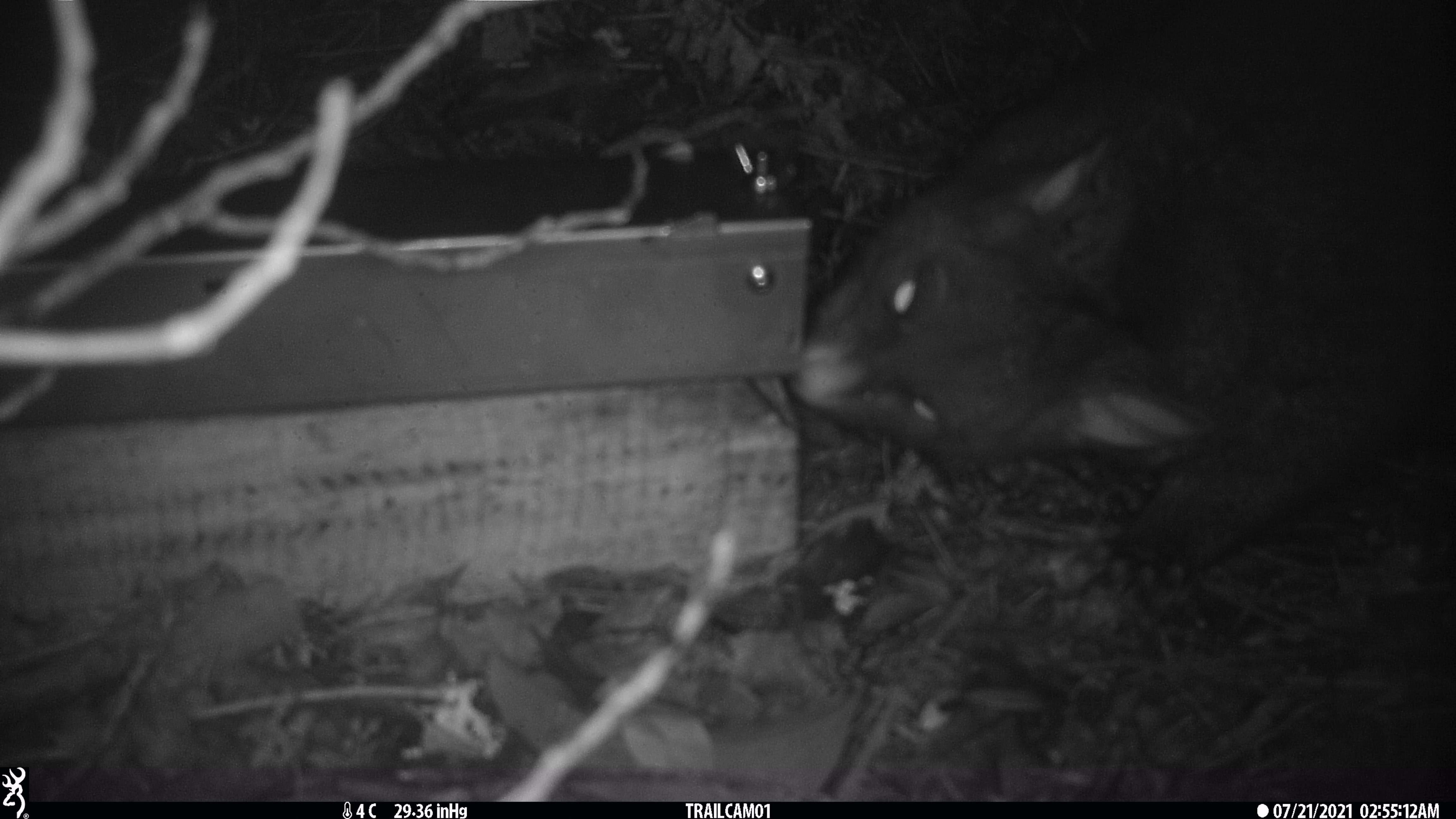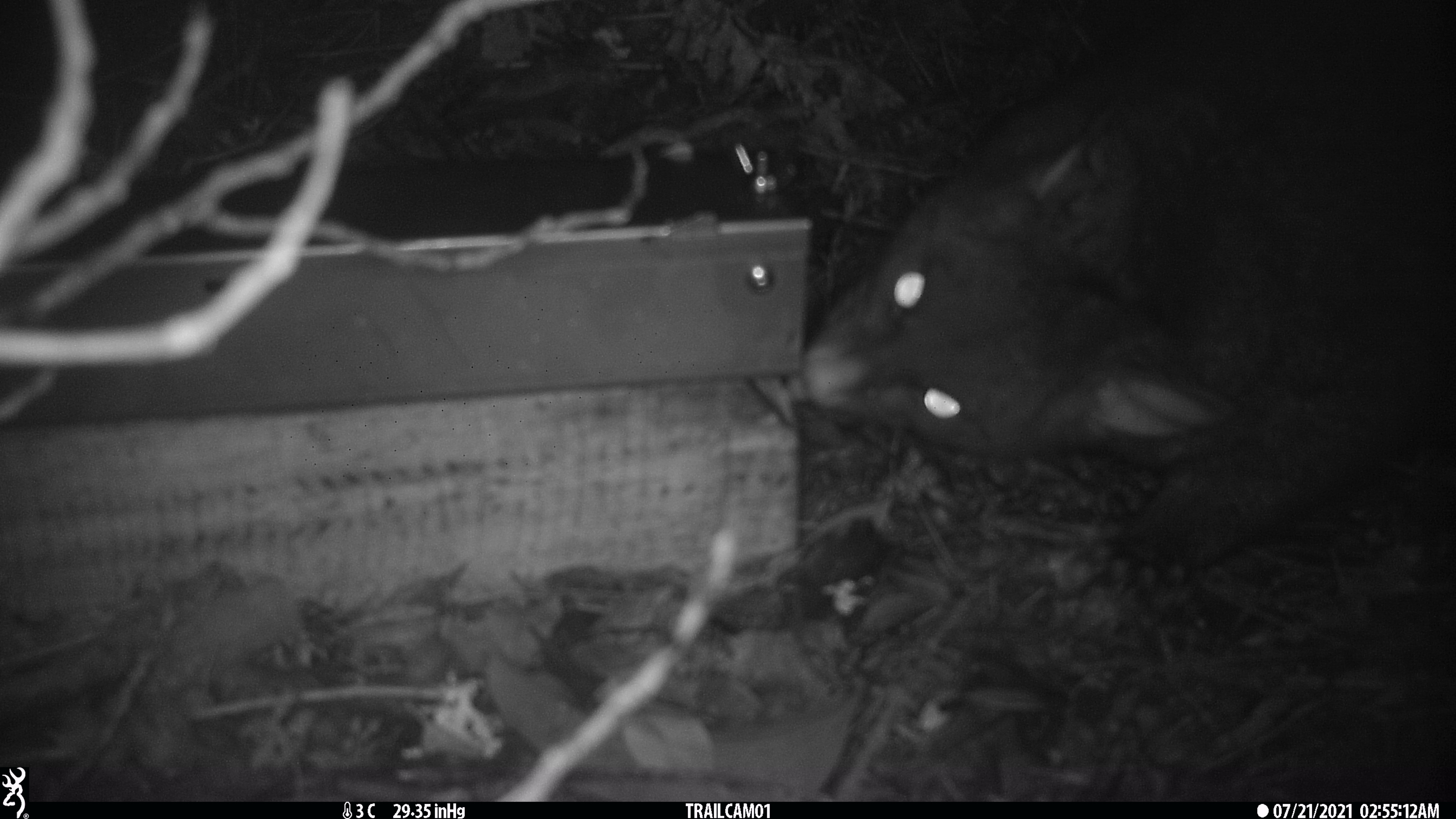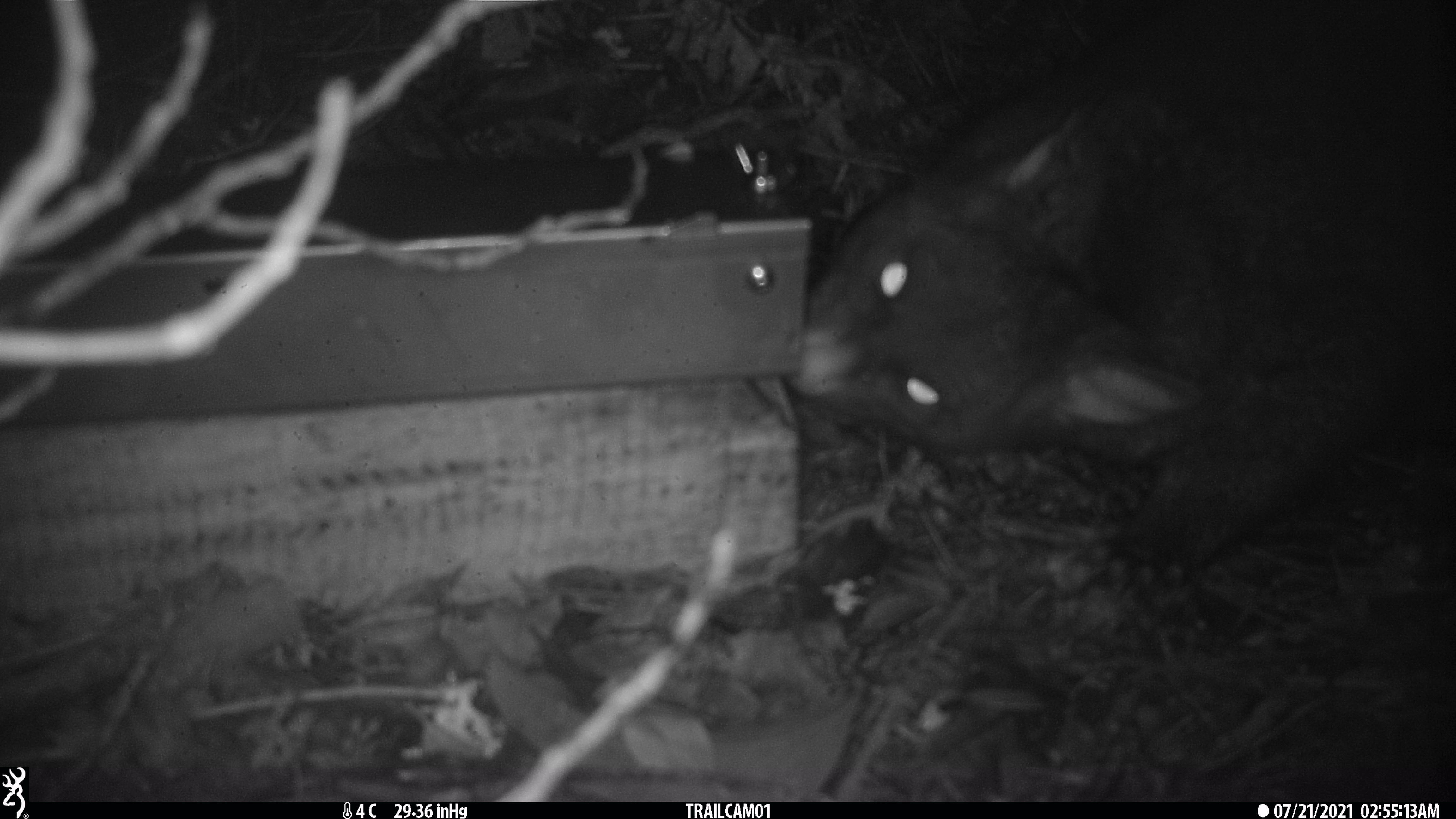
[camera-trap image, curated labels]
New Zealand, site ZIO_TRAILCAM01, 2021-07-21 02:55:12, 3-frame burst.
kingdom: Animalia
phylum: Chordata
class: Mammalia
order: Diprotodontia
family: Phalangeridae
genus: Trichosurus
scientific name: Trichosurus vulpecula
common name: common brushtail possum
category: possum